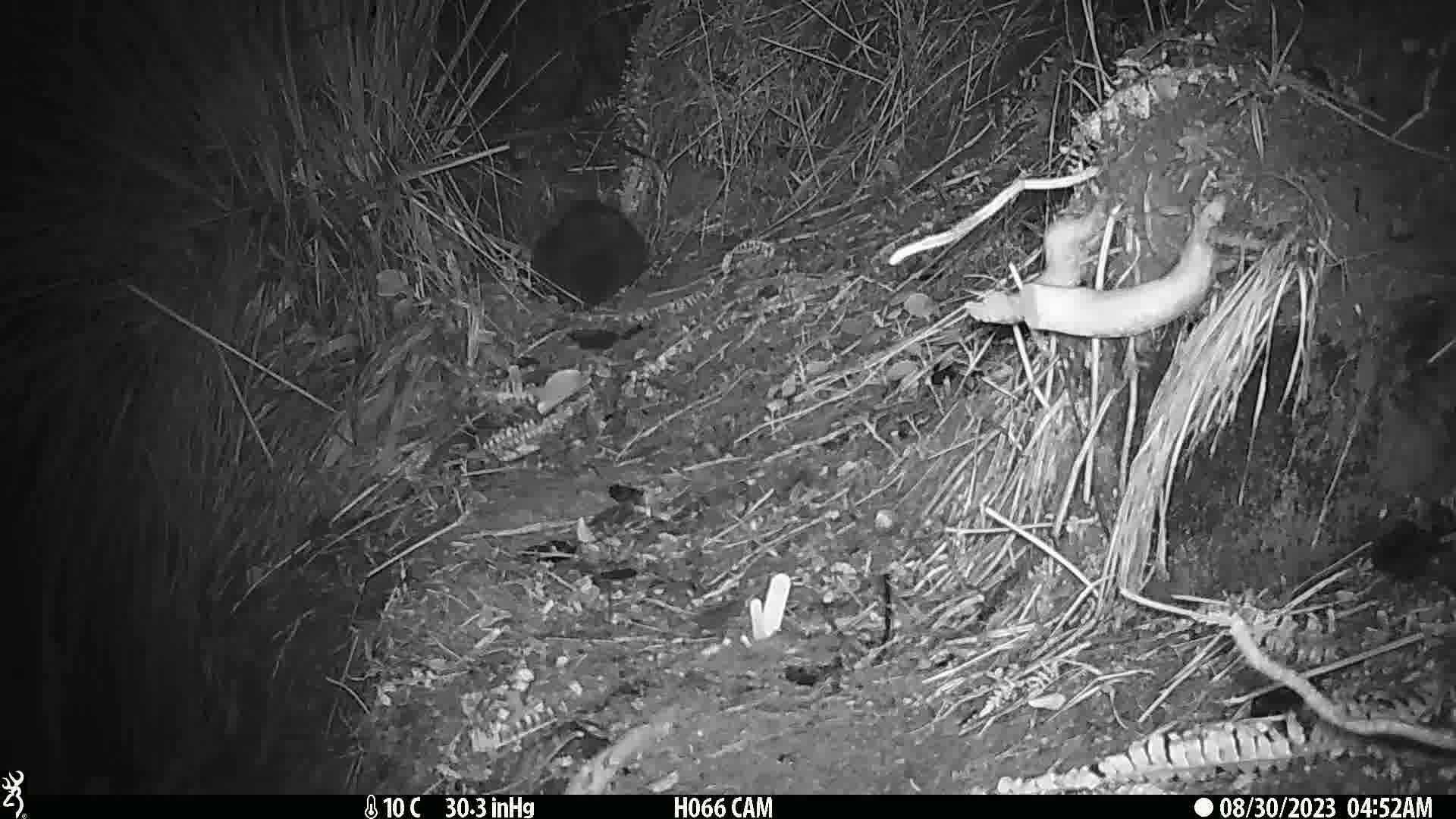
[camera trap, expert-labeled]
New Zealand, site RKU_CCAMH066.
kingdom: Animalia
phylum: Chordata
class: Mammalia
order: Diprotodontia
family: Phalangeridae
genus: Trichosurus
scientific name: Trichosurus vulpecula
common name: common brushtail possum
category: possum